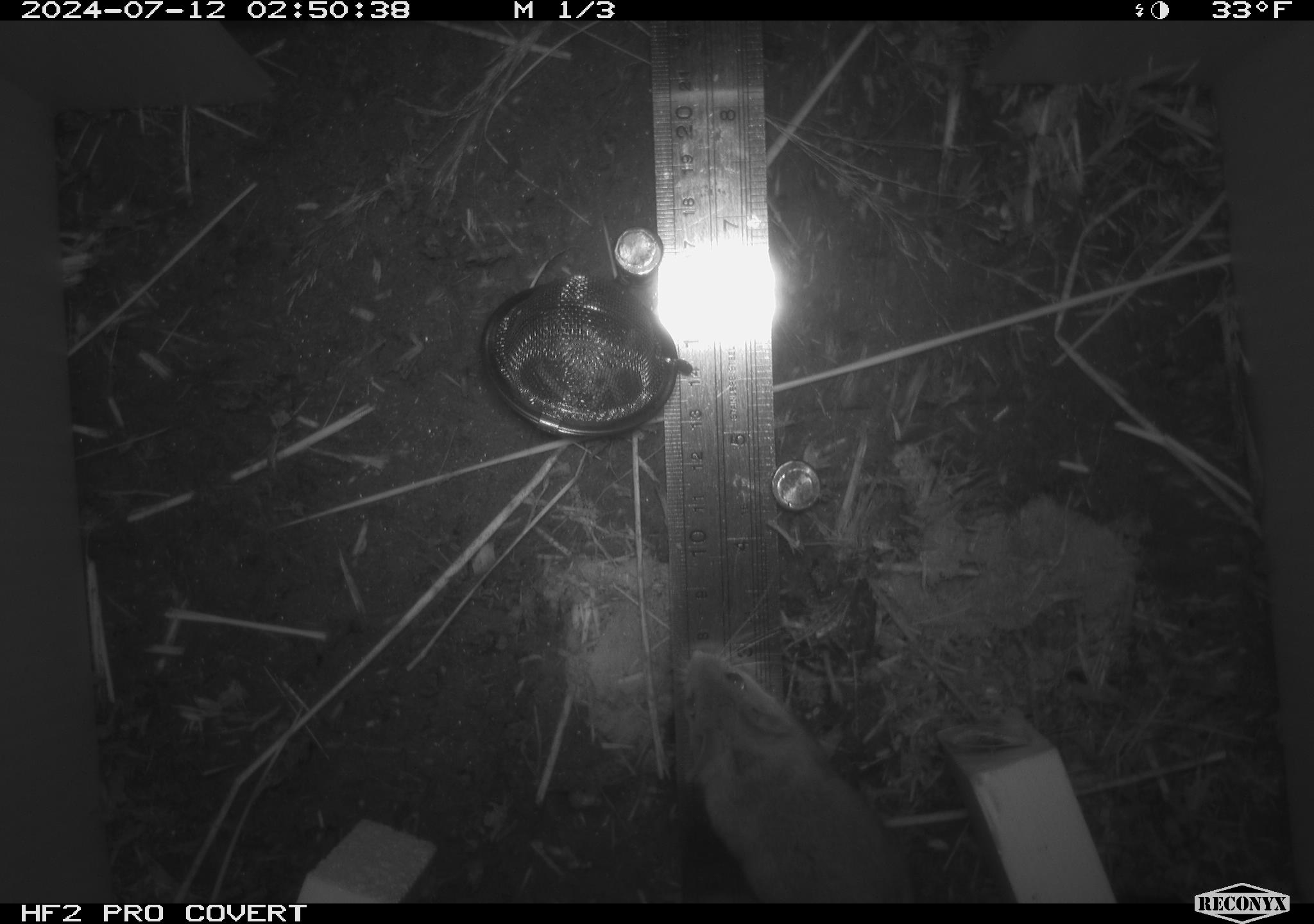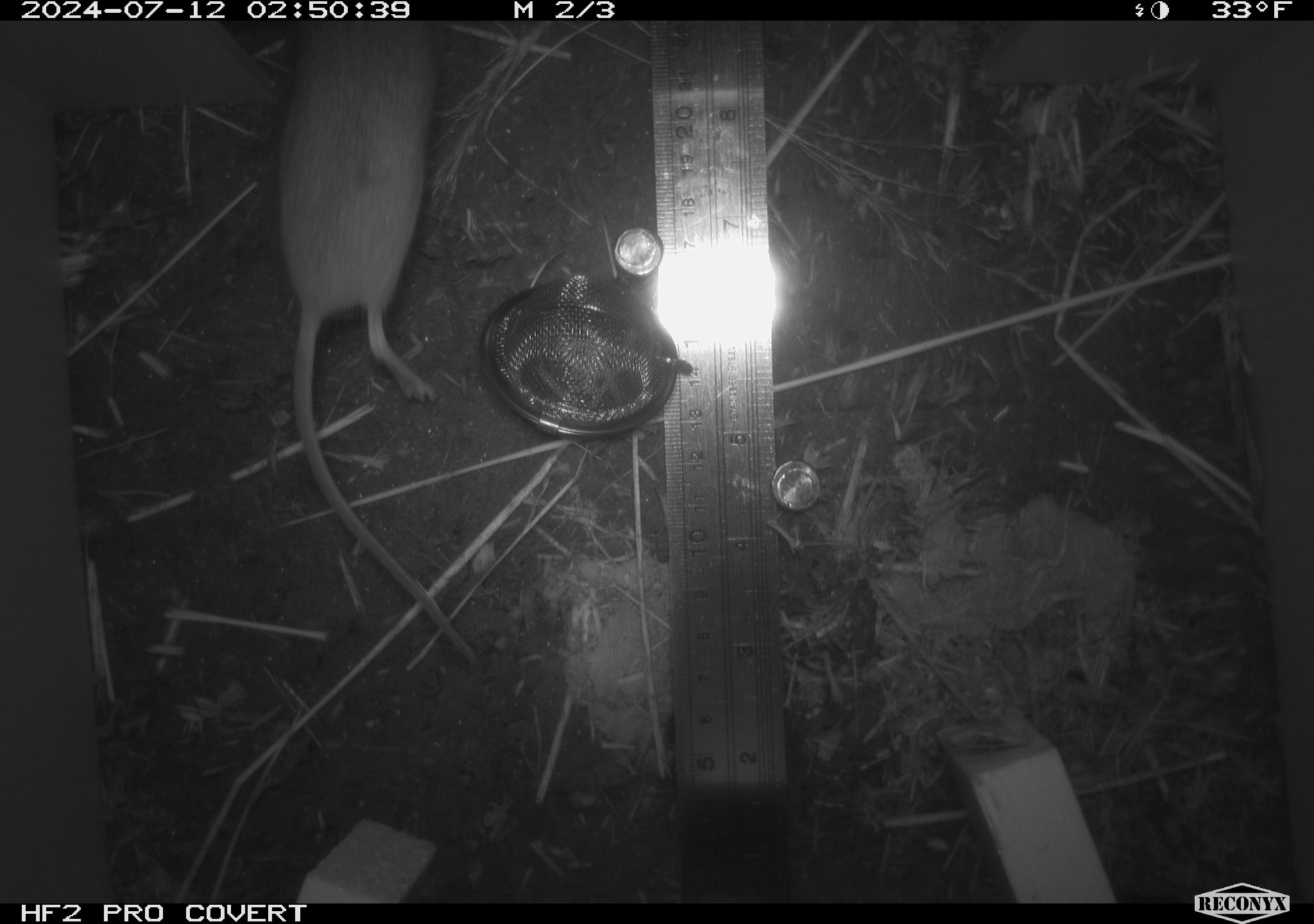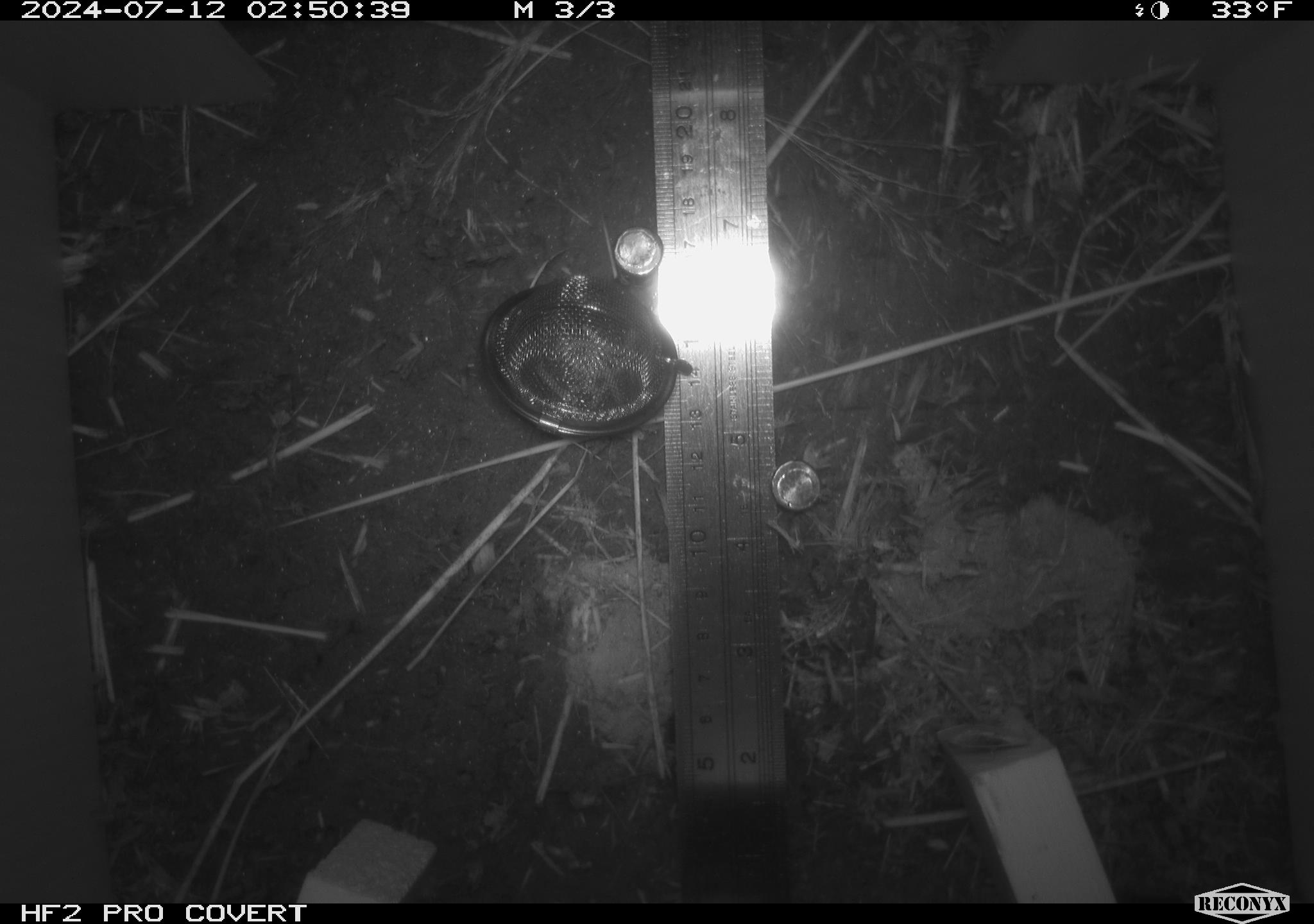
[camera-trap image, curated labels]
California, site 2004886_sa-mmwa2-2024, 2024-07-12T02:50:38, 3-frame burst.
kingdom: Animalia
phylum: Chordata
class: Mammalia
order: Rodentia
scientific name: Rodentia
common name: mouse species